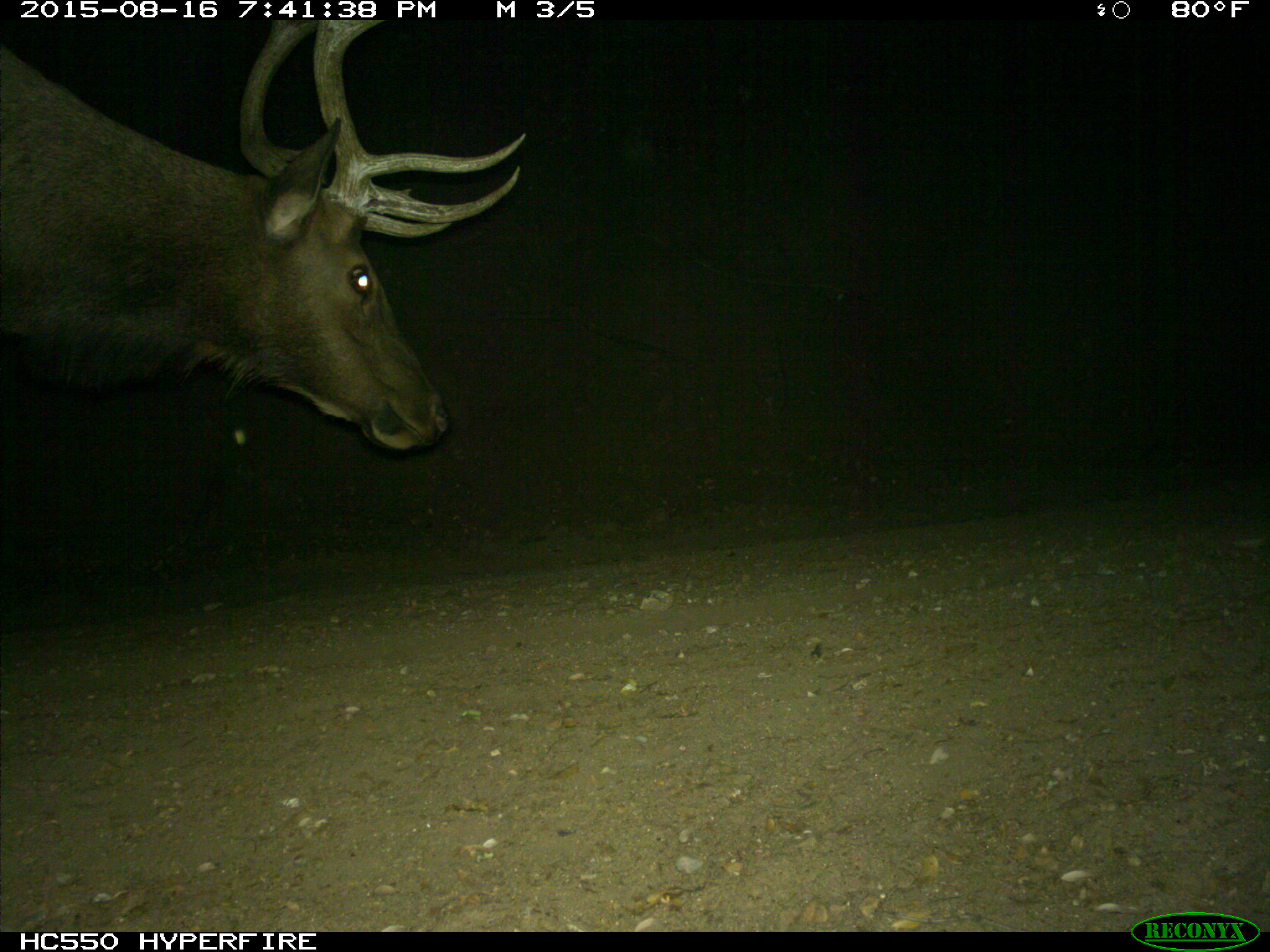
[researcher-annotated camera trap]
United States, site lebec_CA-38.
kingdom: Animalia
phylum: Chordata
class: Mammalia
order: Artiodactyla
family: Cervidae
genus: Cervus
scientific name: Cervus canadensis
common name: elk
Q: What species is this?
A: Cervus canadensis (elk).